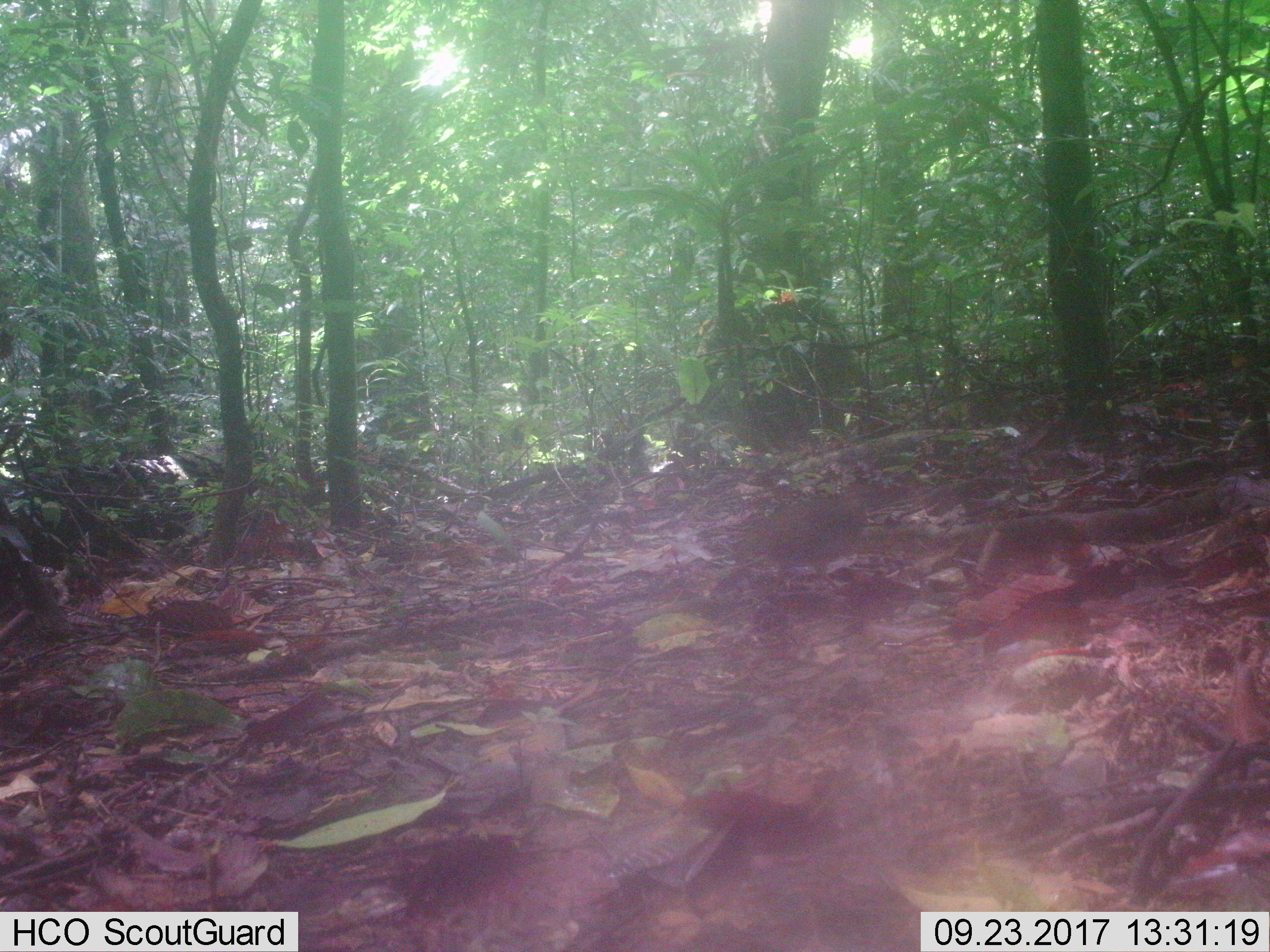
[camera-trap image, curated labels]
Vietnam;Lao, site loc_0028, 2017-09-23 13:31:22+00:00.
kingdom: Animalia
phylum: Chordata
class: Aves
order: Galliformes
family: Phasianidae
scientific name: Phasianidae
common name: partridge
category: unidentified partridge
Unidentified partridge (partridge) (Phasianidae). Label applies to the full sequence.